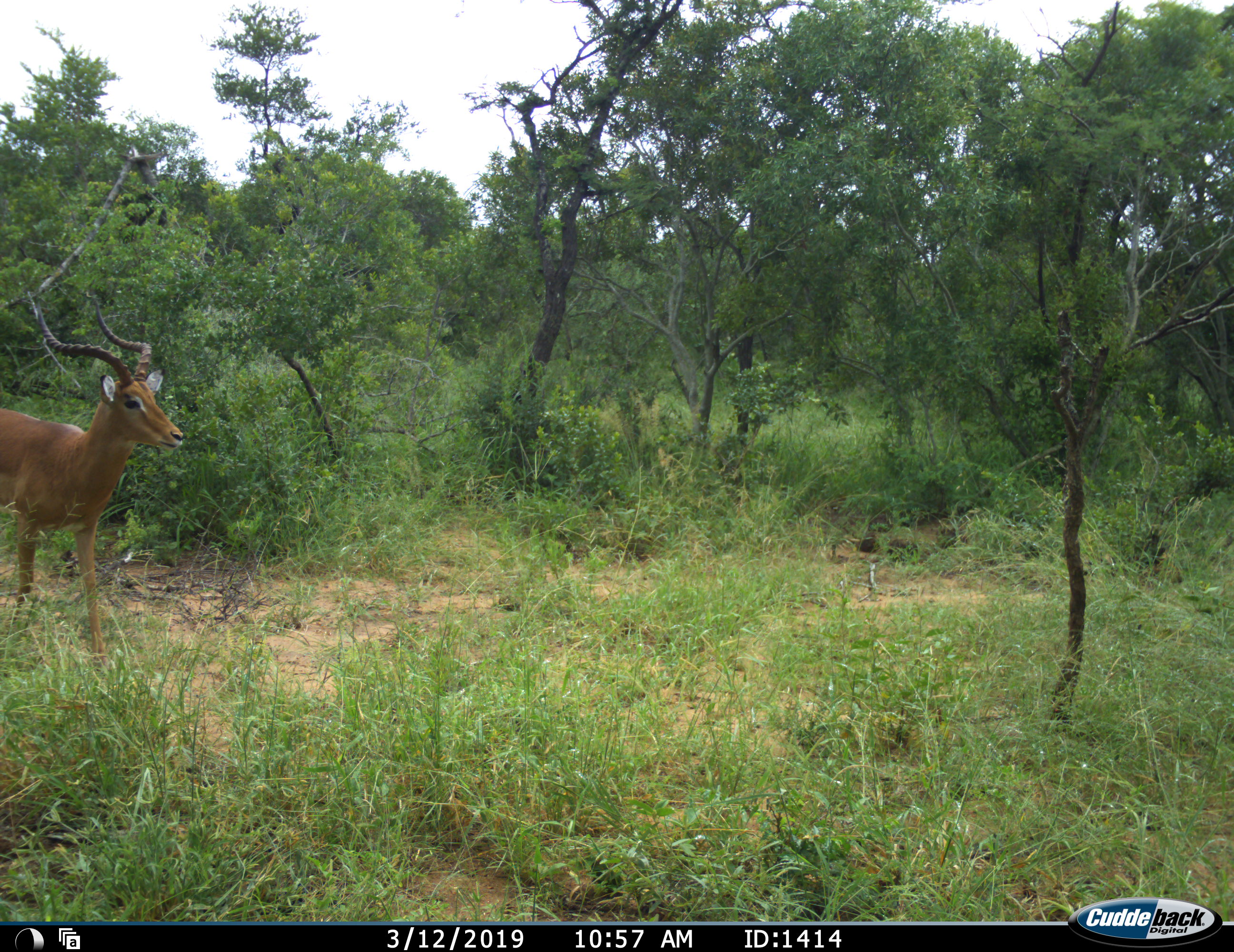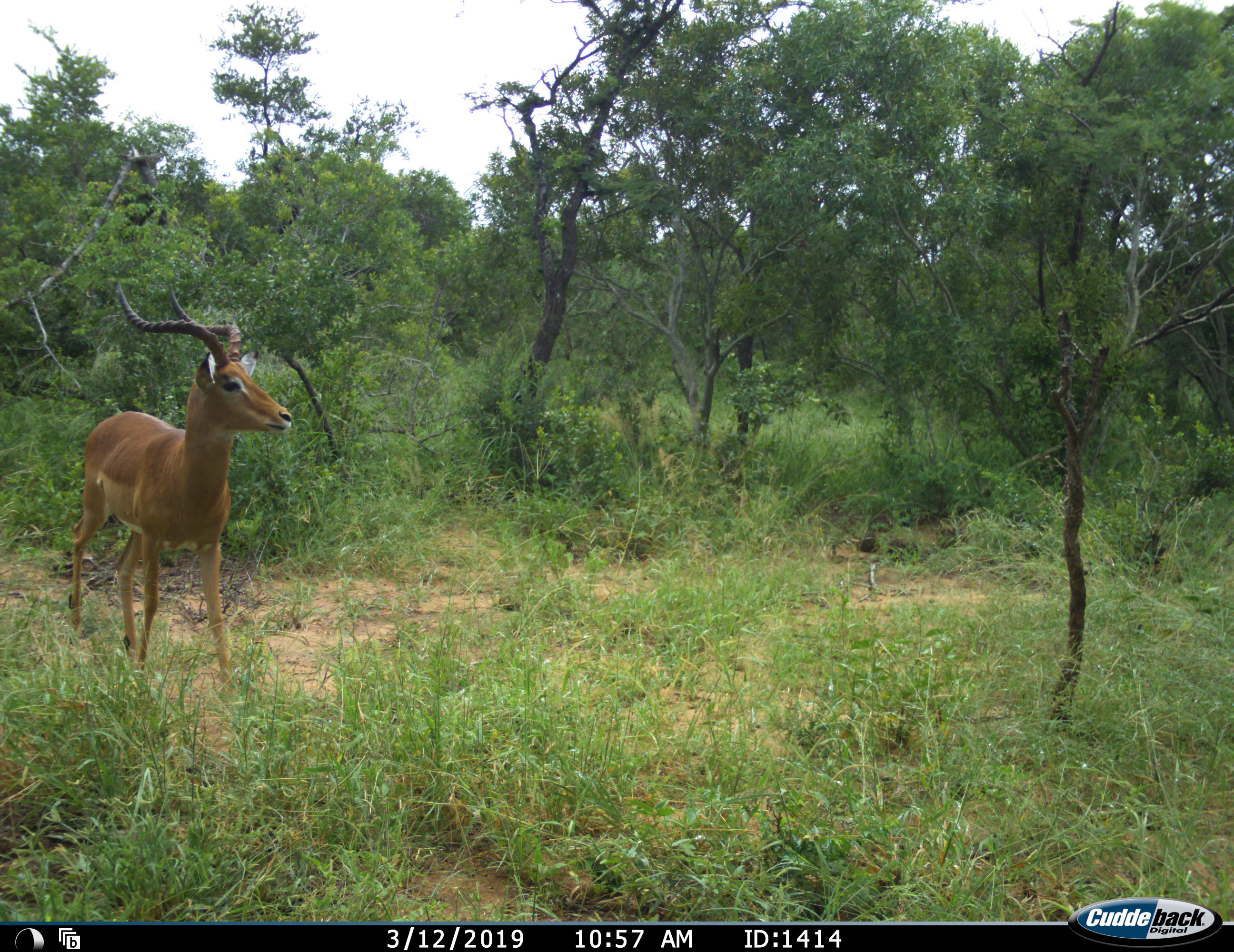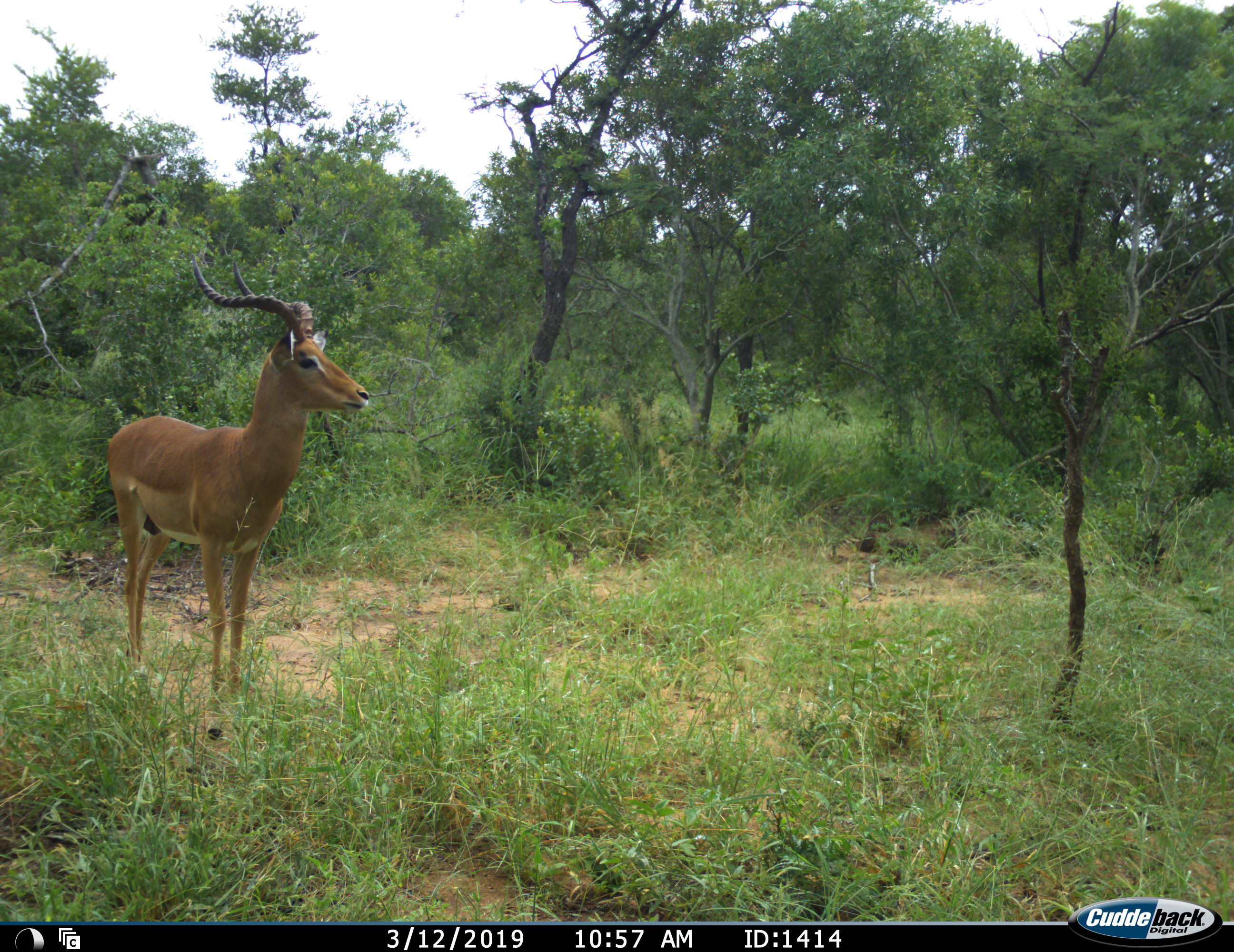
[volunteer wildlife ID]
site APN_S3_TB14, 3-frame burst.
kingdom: Animalia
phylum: Chordata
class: Mammalia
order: Artiodactyla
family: Bovidae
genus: Aepyceros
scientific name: Aepyceros melampus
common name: impala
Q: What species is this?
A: Impala (Aepyceros melampus).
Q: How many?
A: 1.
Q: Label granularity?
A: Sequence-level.